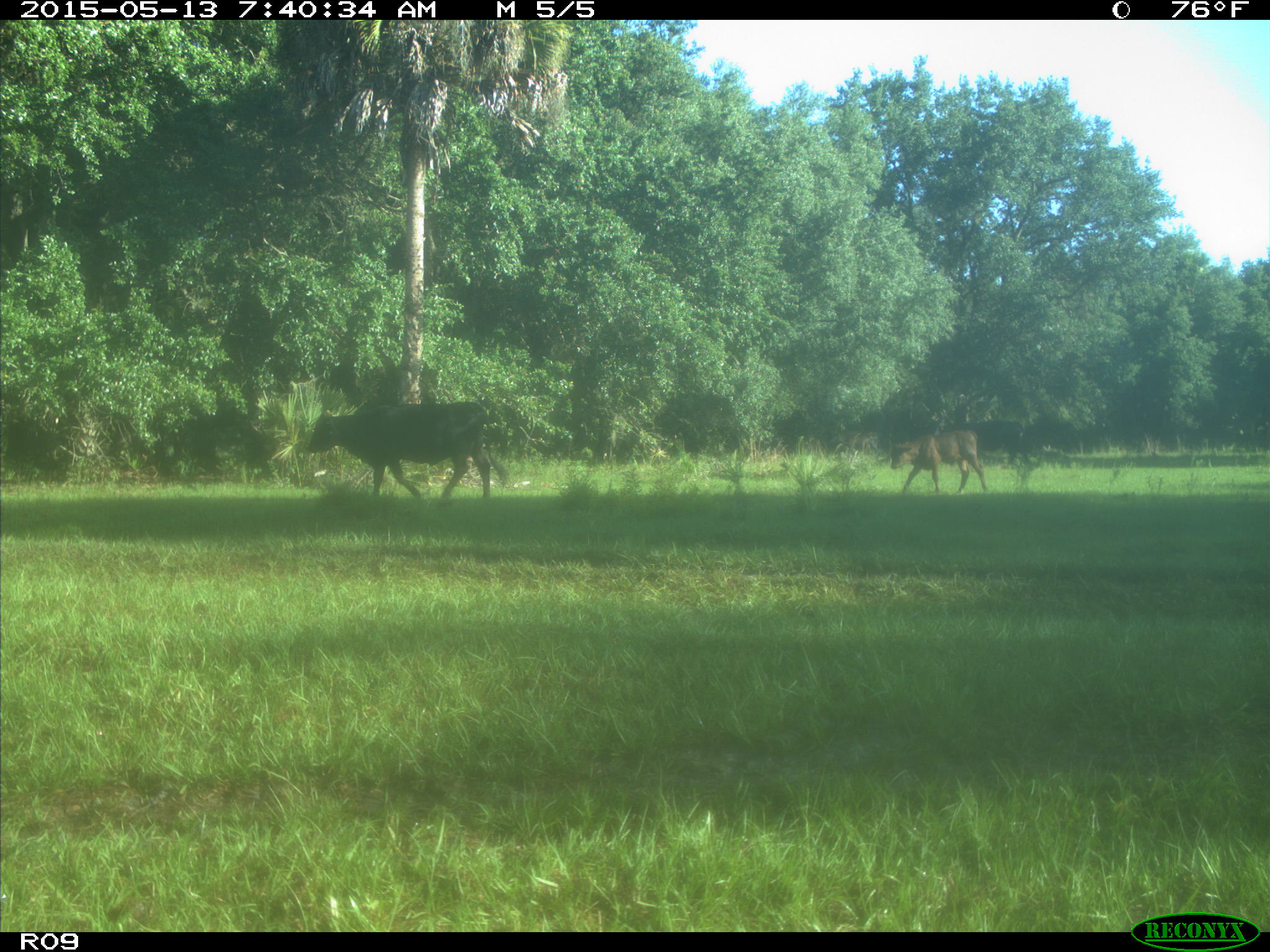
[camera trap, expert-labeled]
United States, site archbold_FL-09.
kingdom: Animalia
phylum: Chordata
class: Mammalia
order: Artiodactyla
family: Bovidae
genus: Bos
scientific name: Bos taurus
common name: domestic cow